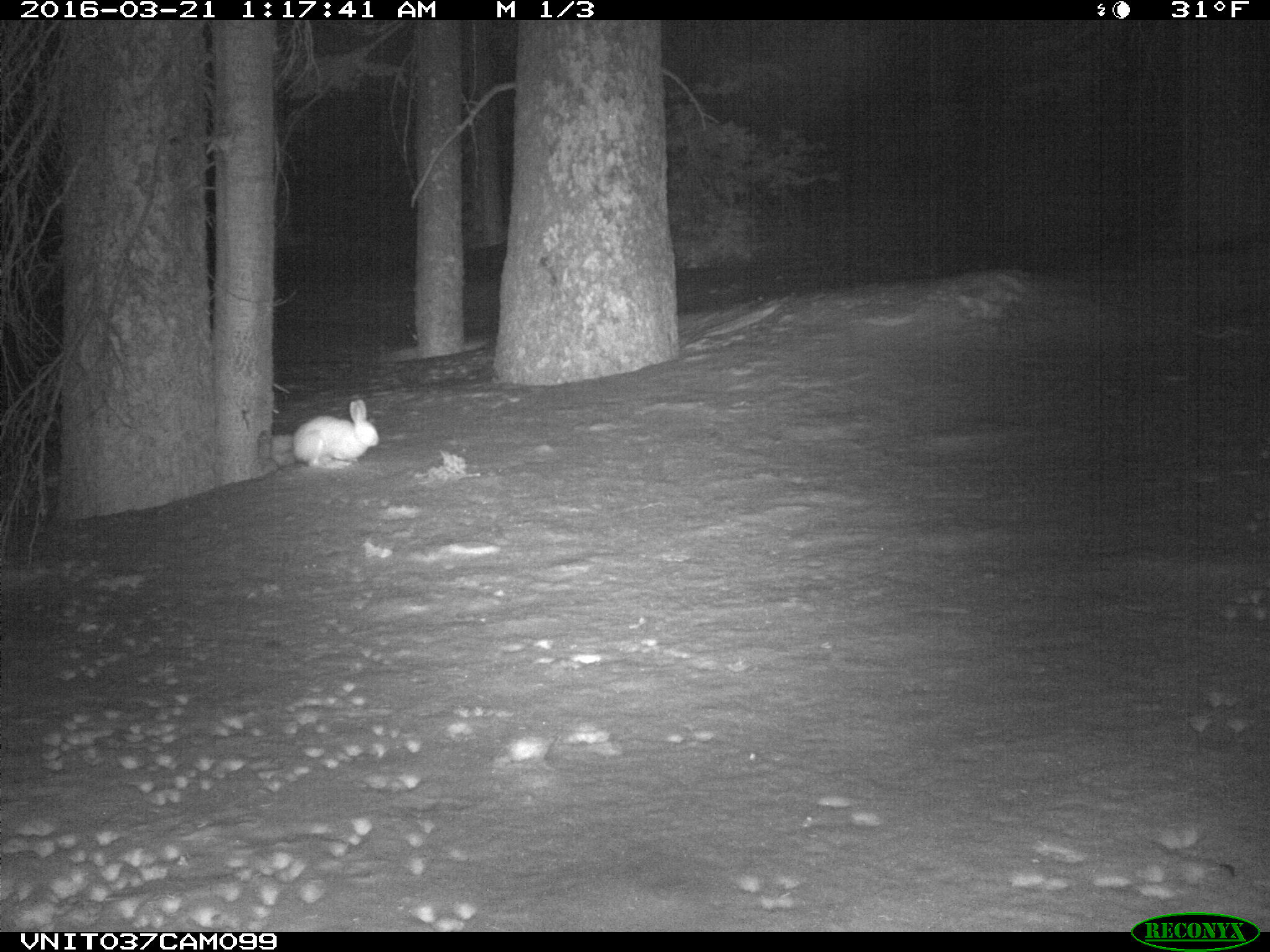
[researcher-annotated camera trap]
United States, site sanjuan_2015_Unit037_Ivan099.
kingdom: Animalia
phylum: Chordata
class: Mammalia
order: Lagomorpha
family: Leporidae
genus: Lepus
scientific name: Lepus americanus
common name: snowshoe hare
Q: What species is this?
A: Lepus americanus (snowshoe hare).